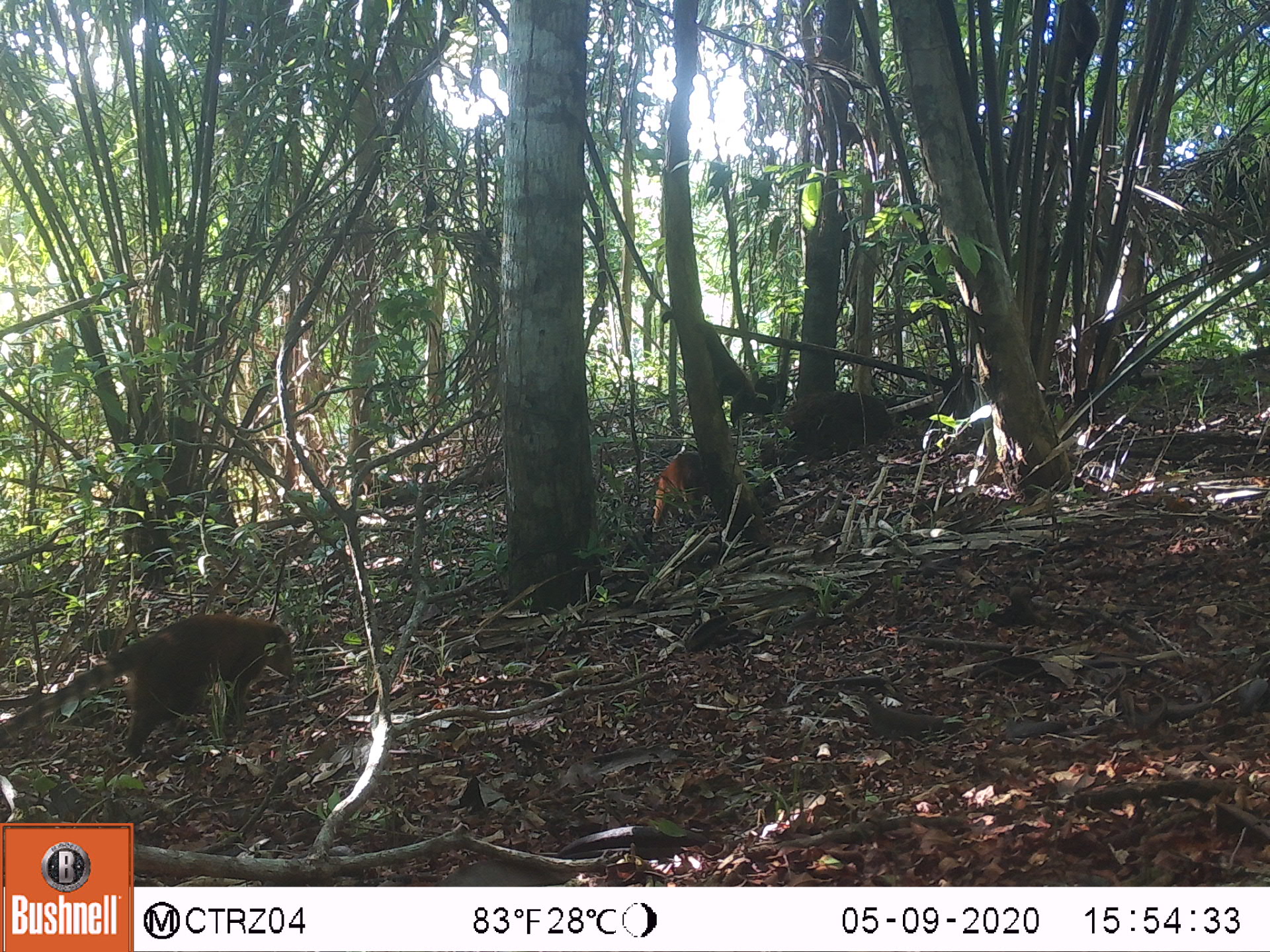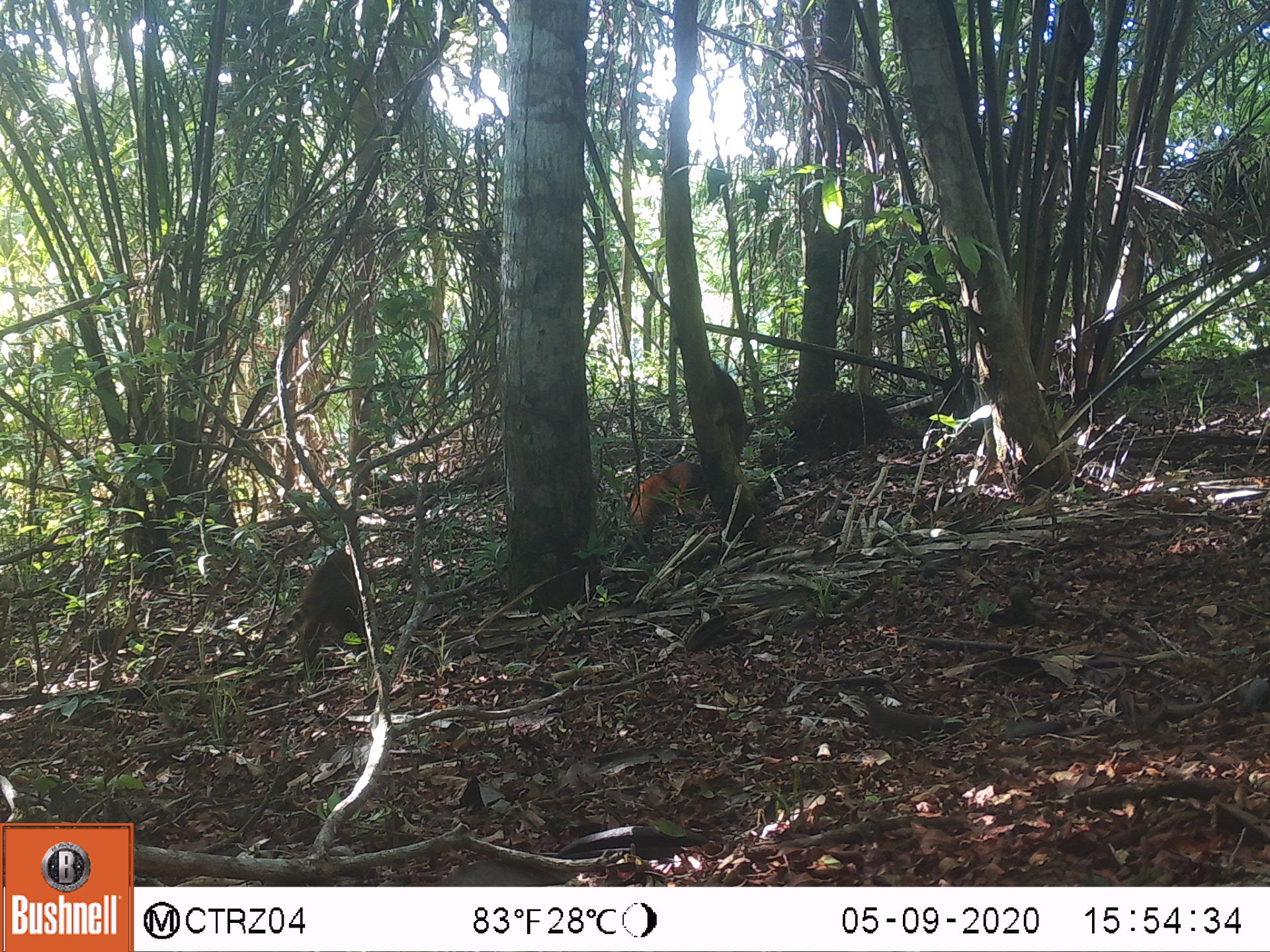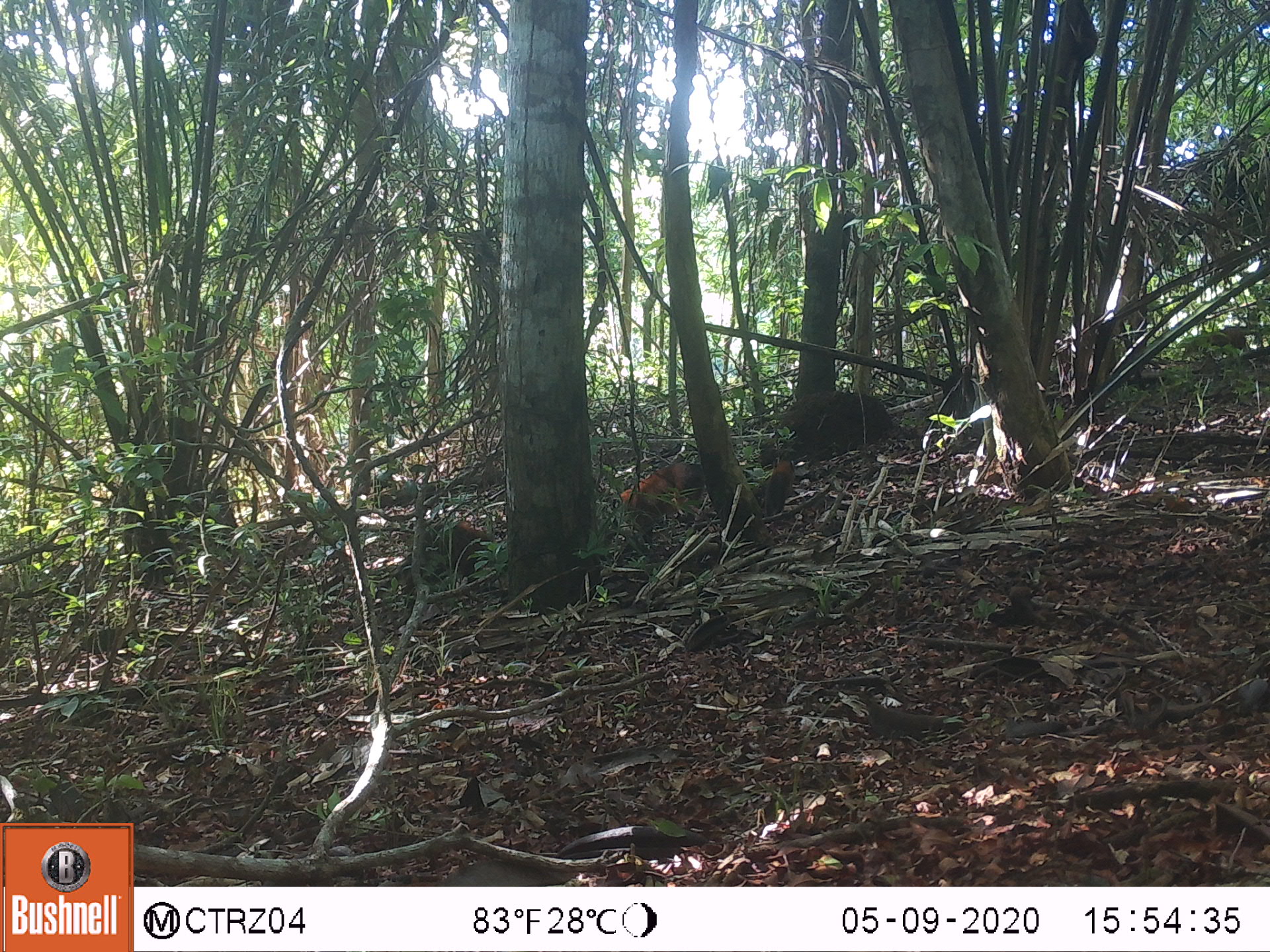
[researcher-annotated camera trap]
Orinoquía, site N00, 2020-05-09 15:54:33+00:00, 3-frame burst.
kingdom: Animalia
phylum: Chordata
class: Mammalia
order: Carnivora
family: Procyonidae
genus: Nasua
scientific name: Nasua nasua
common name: south american coati